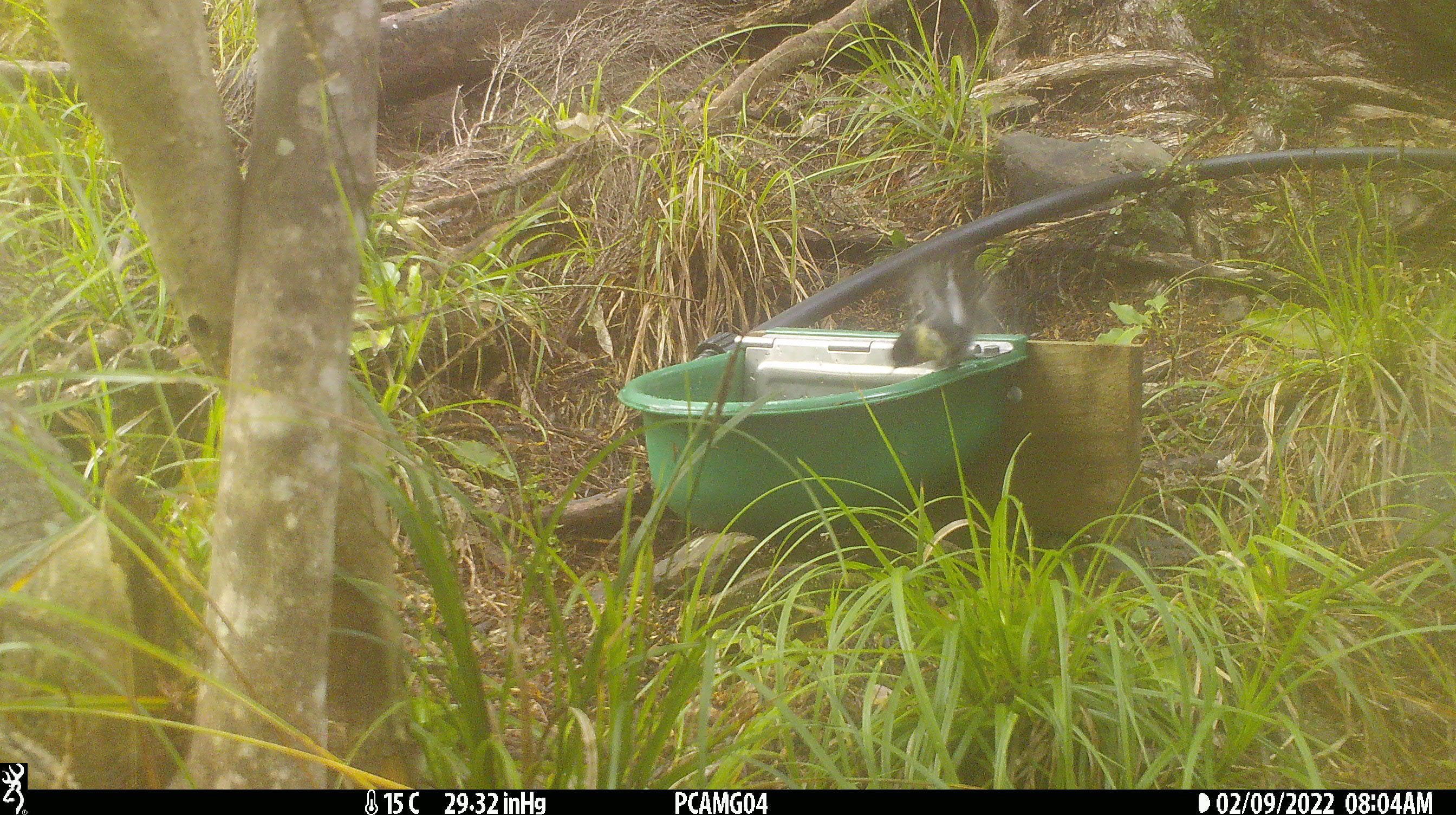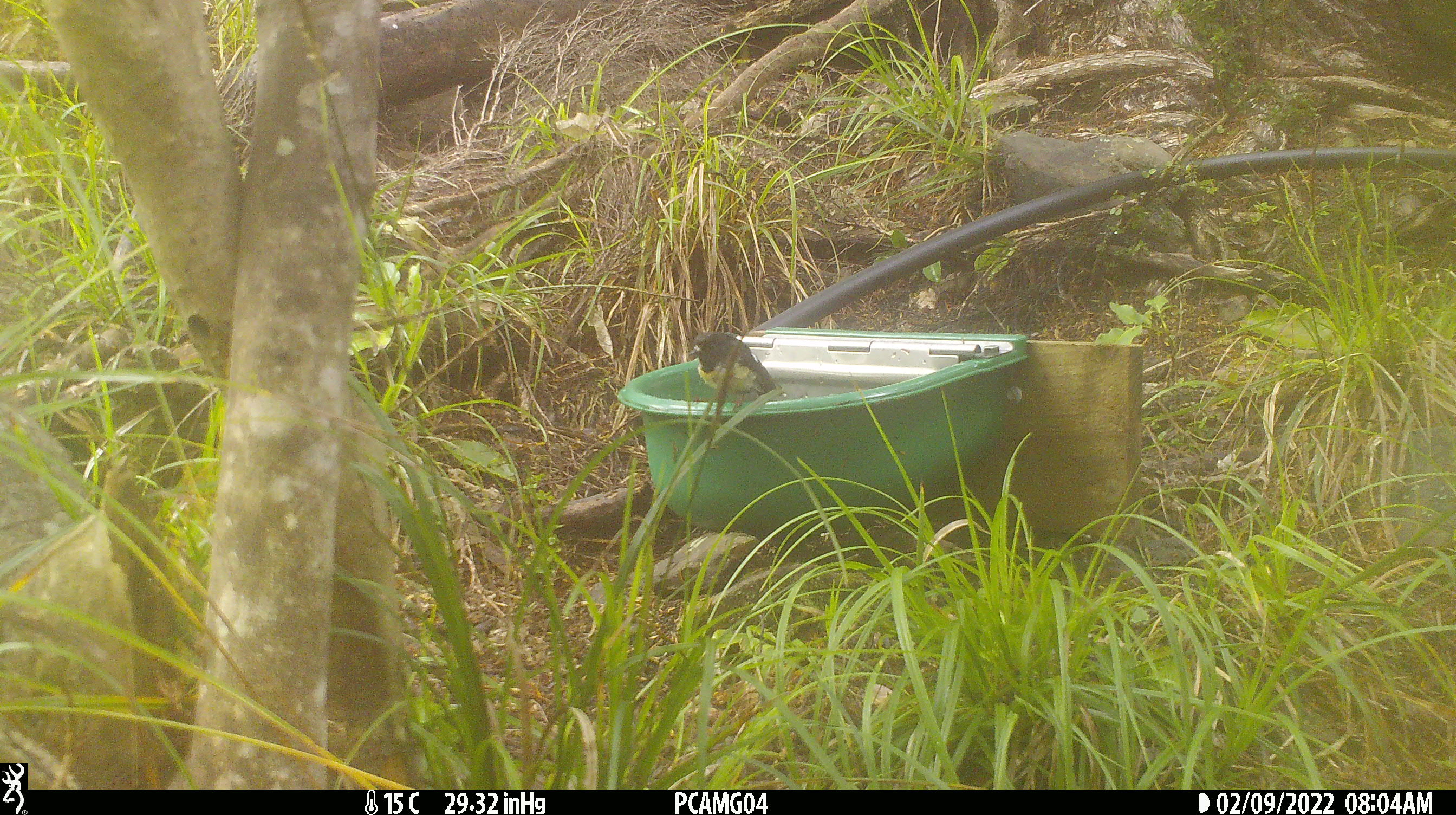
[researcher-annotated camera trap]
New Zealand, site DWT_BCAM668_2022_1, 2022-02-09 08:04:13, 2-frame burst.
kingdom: Animalia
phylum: Chordata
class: Aves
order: Passeriformes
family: Petroicidae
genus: Petroica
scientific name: Petroica macrocephala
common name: tomtit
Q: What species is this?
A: Tomtit (Petroica macrocephala).